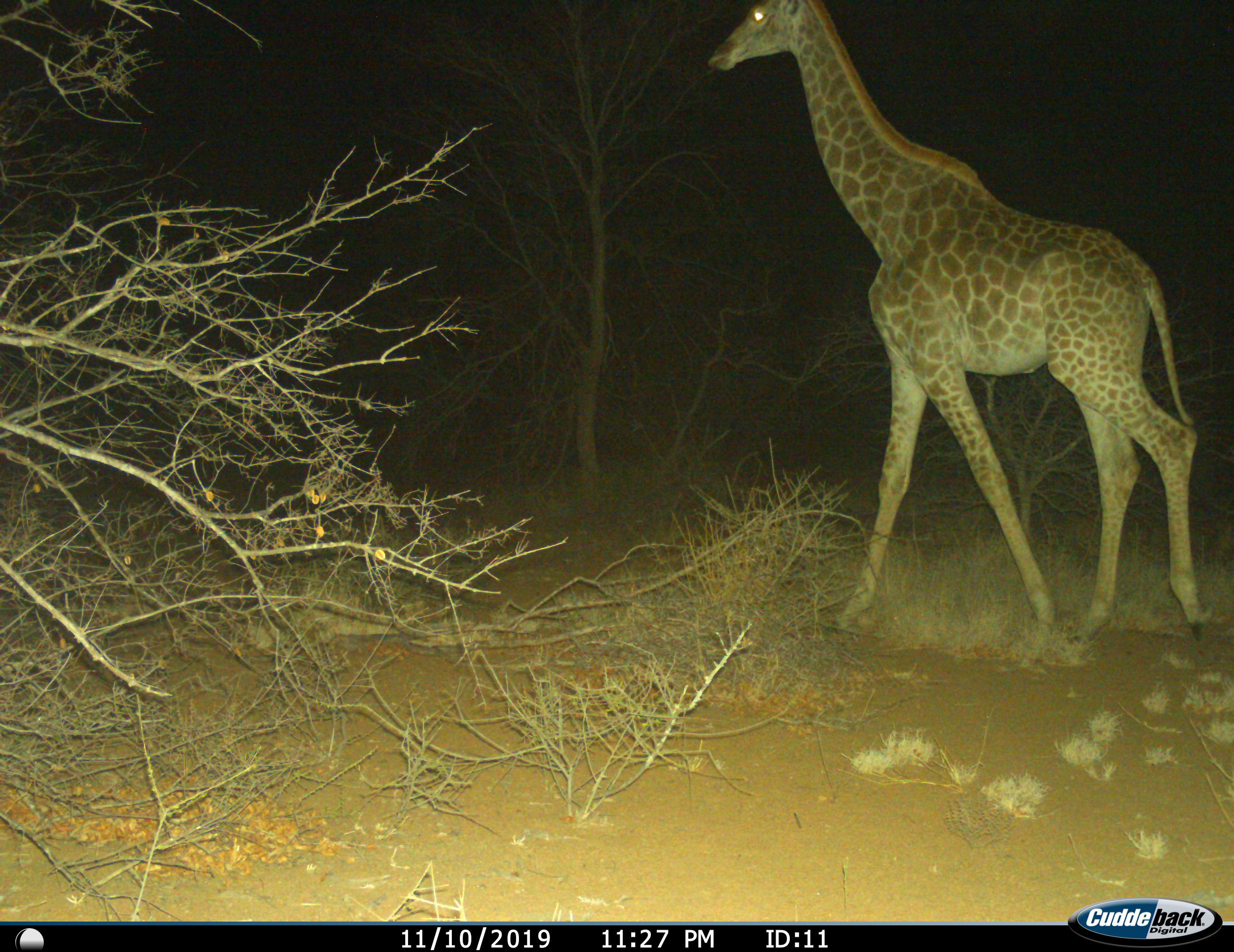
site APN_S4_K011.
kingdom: Animalia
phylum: Chordata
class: Mammalia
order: Artiodactyla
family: Giraffidae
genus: Giraffa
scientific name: Giraffa camelopardalis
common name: giraffe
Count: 1.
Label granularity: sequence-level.